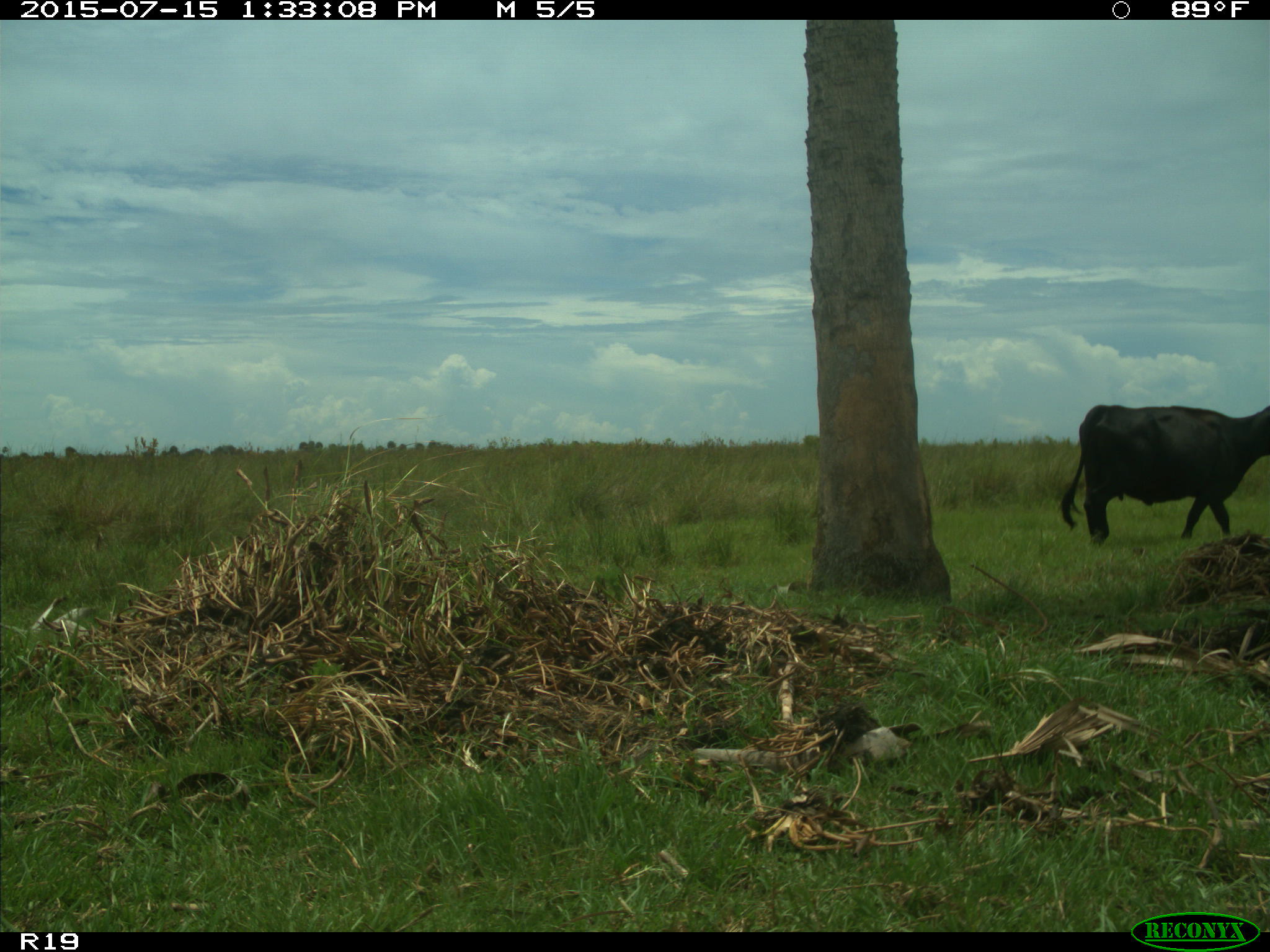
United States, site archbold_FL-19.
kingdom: Animalia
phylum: Chordata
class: Mammalia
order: Artiodactyla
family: Bovidae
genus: Bos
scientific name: Bos taurus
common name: domestic cow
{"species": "Bos taurus (domestic cow)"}